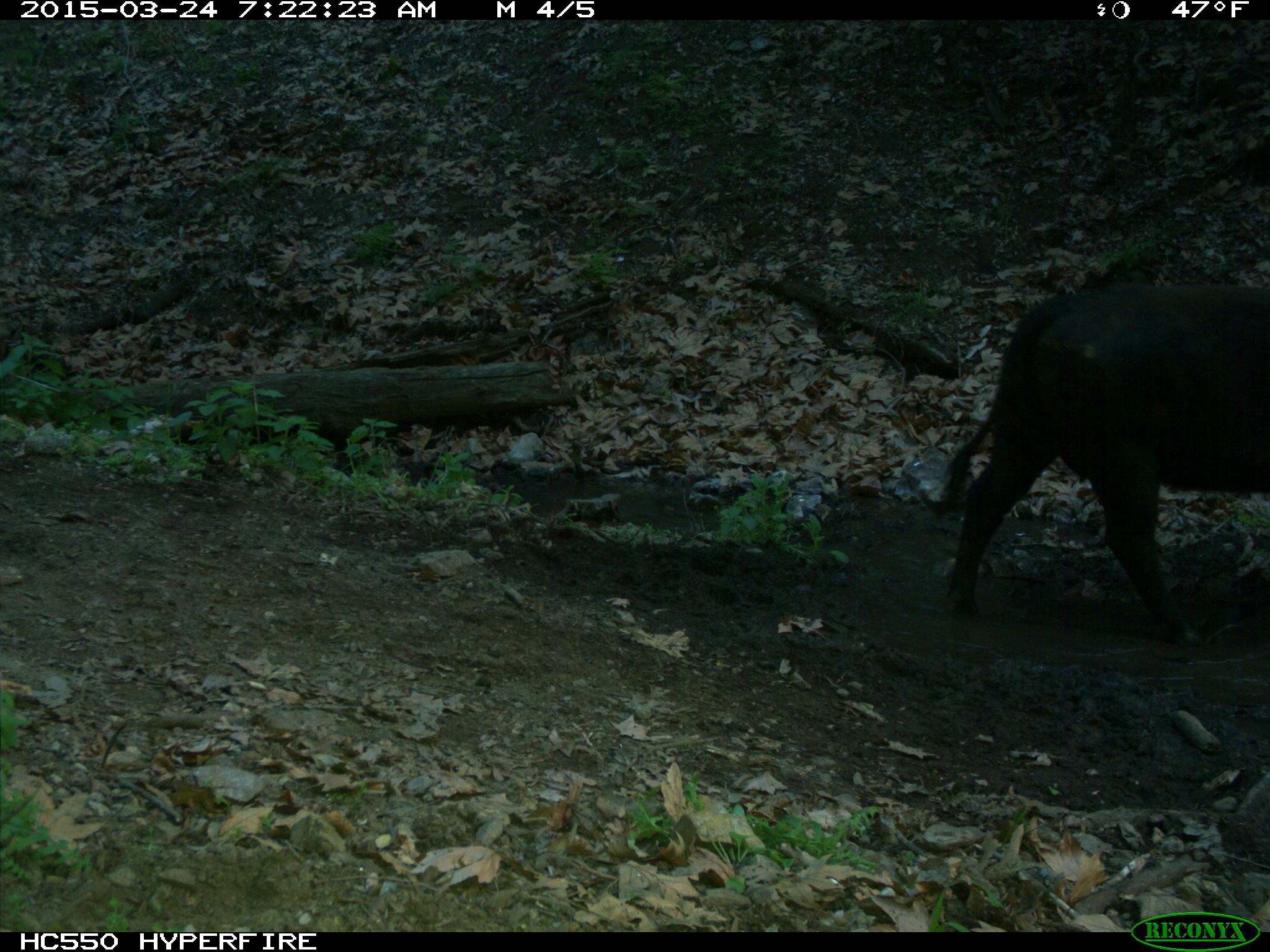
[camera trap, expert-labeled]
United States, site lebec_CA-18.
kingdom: Animalia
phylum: Chordata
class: Mammalia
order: Artiodactyla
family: Bovidae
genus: Bos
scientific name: Bos taurus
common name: domestic cow